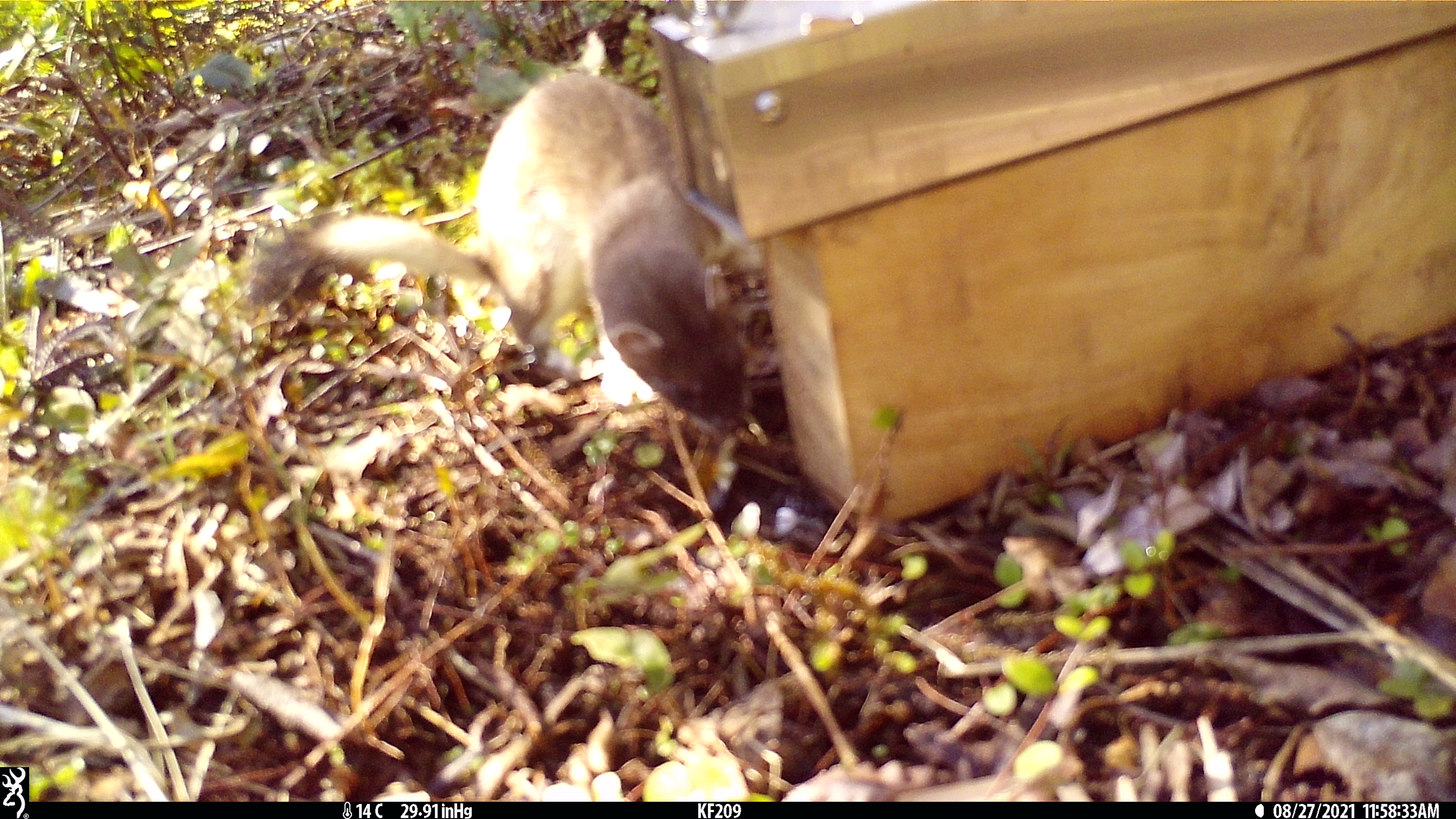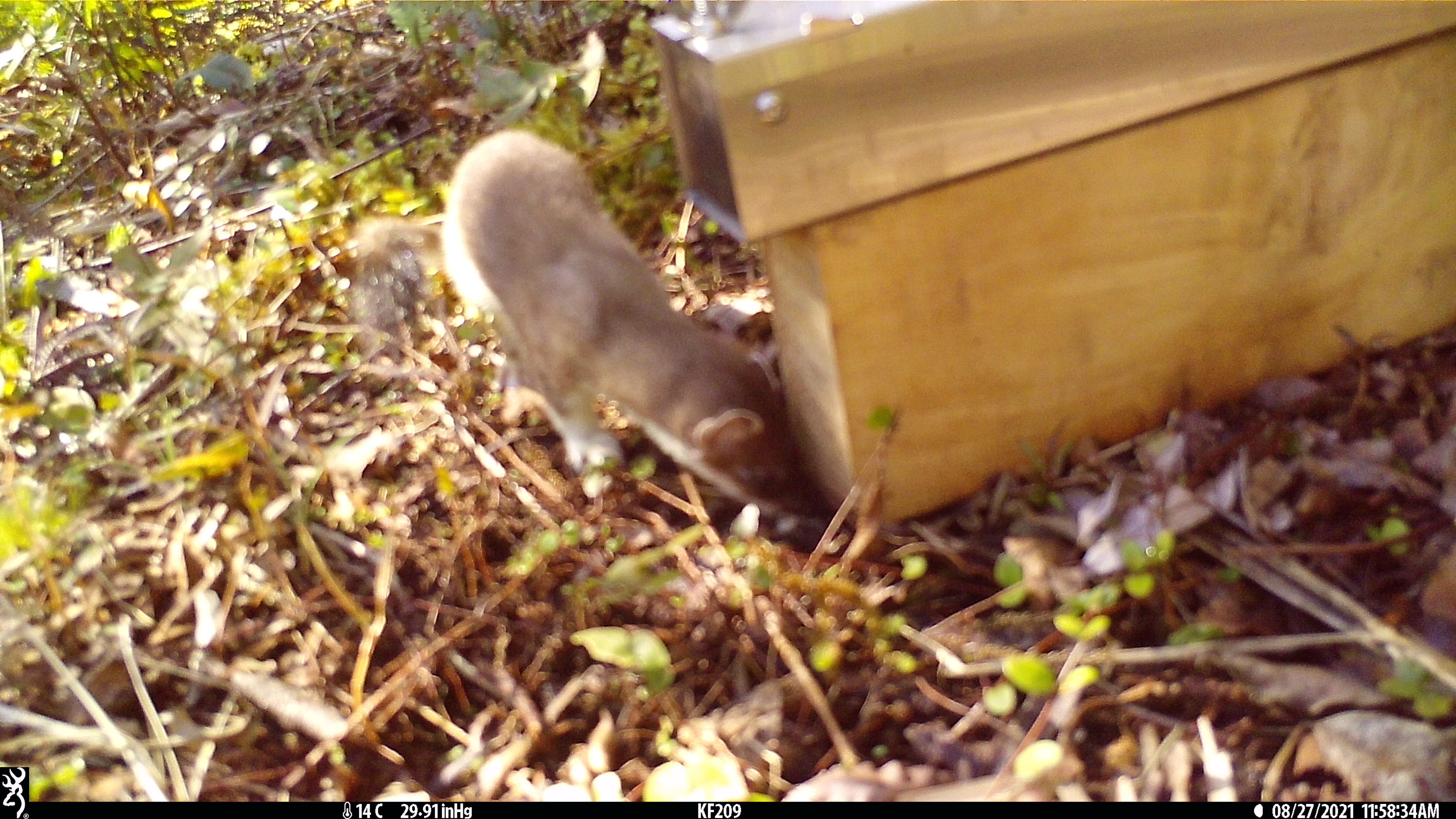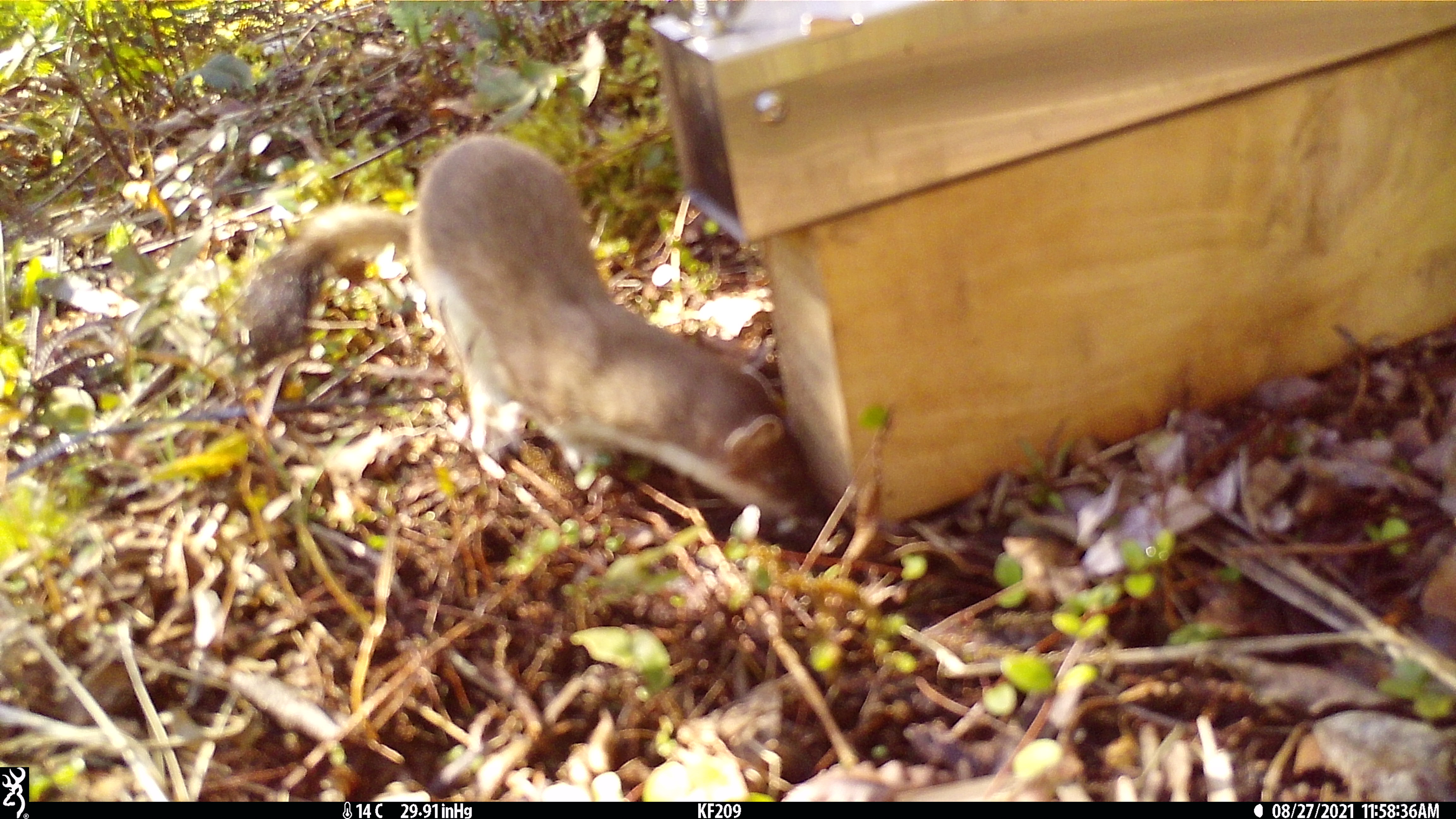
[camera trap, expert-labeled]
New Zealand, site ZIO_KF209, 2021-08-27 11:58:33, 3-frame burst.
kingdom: Animalia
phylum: Chordata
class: Mammalia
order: Carnivora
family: Mustelidae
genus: Mustela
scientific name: Mustela erminea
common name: stoat